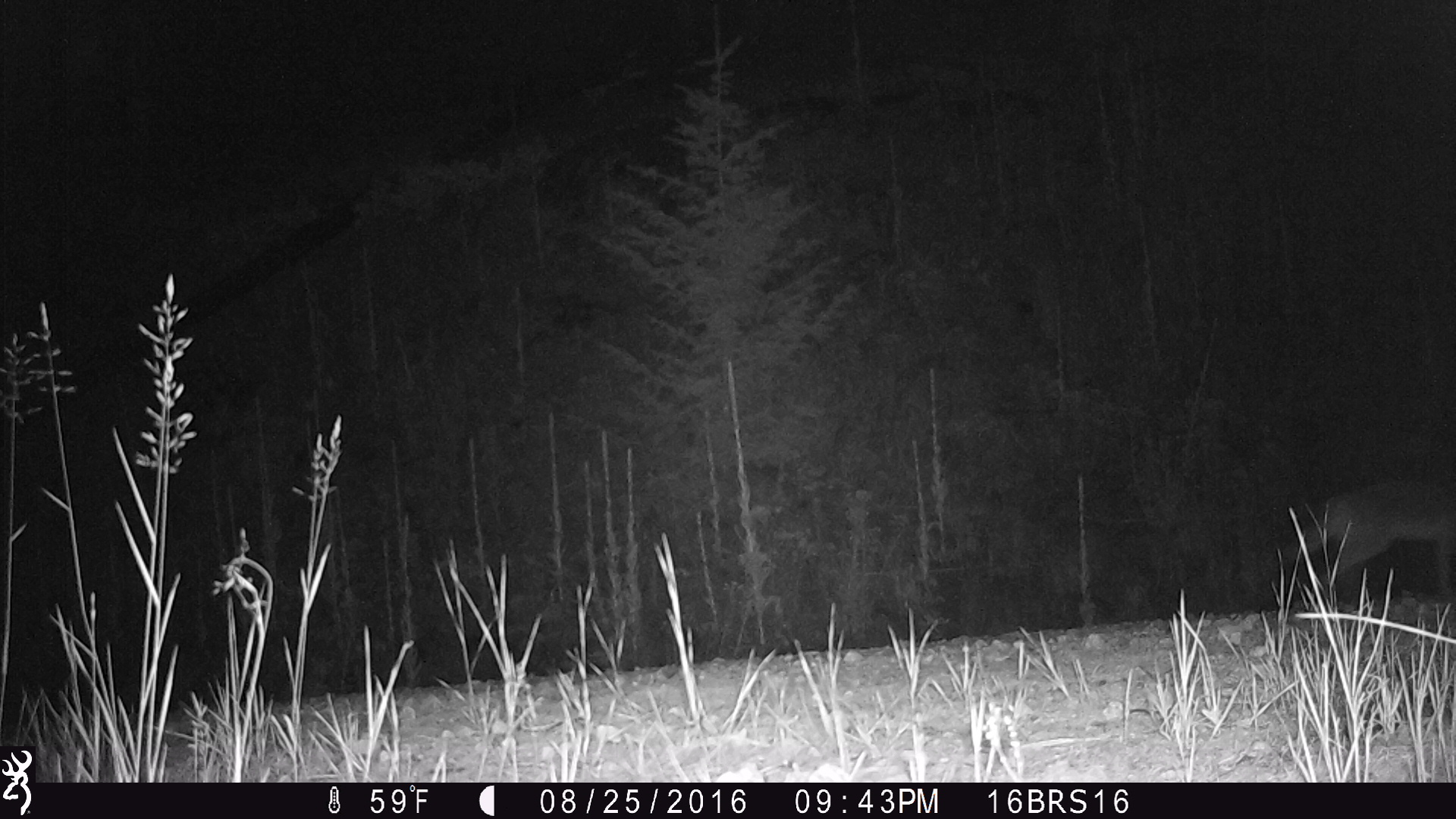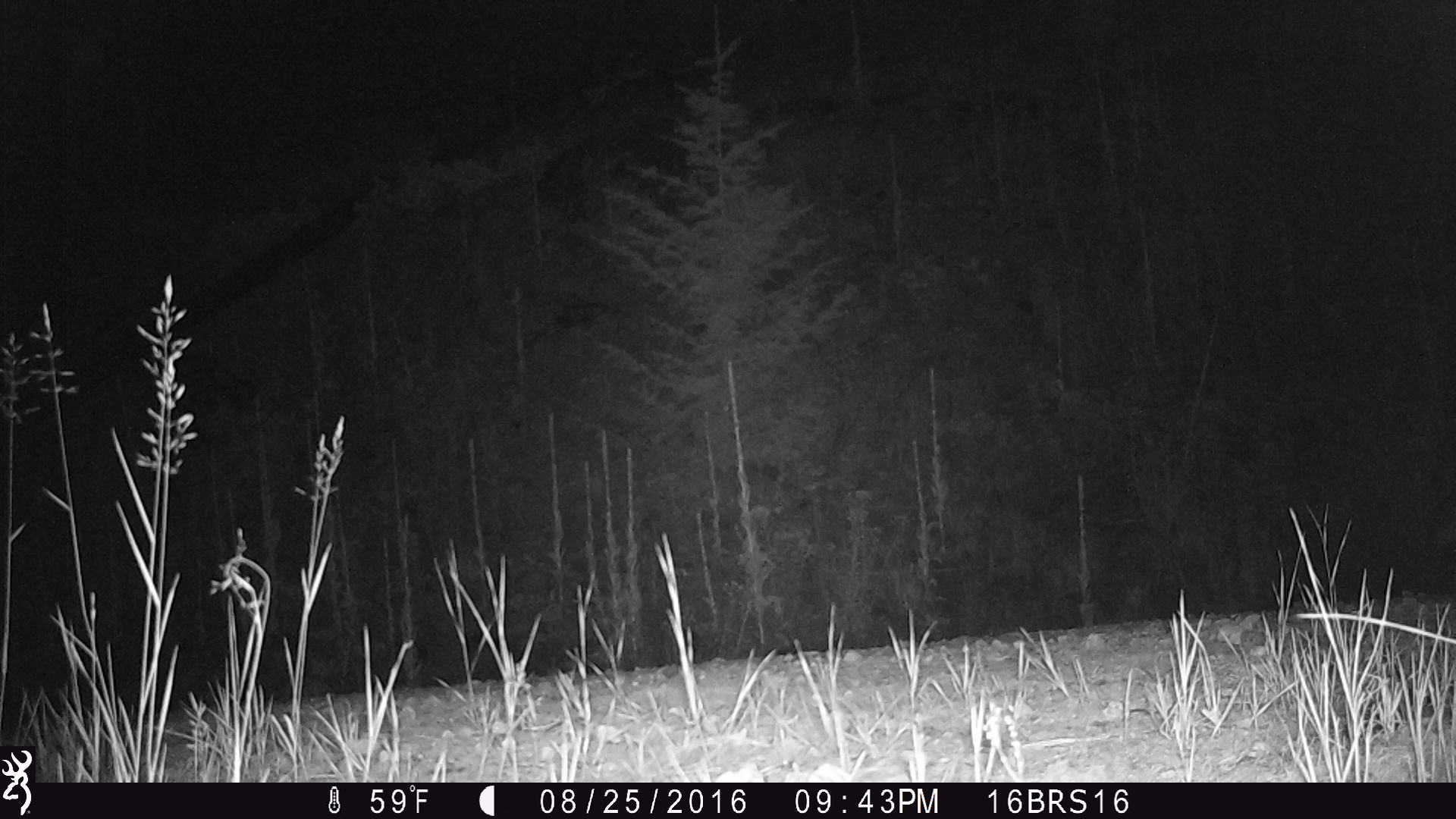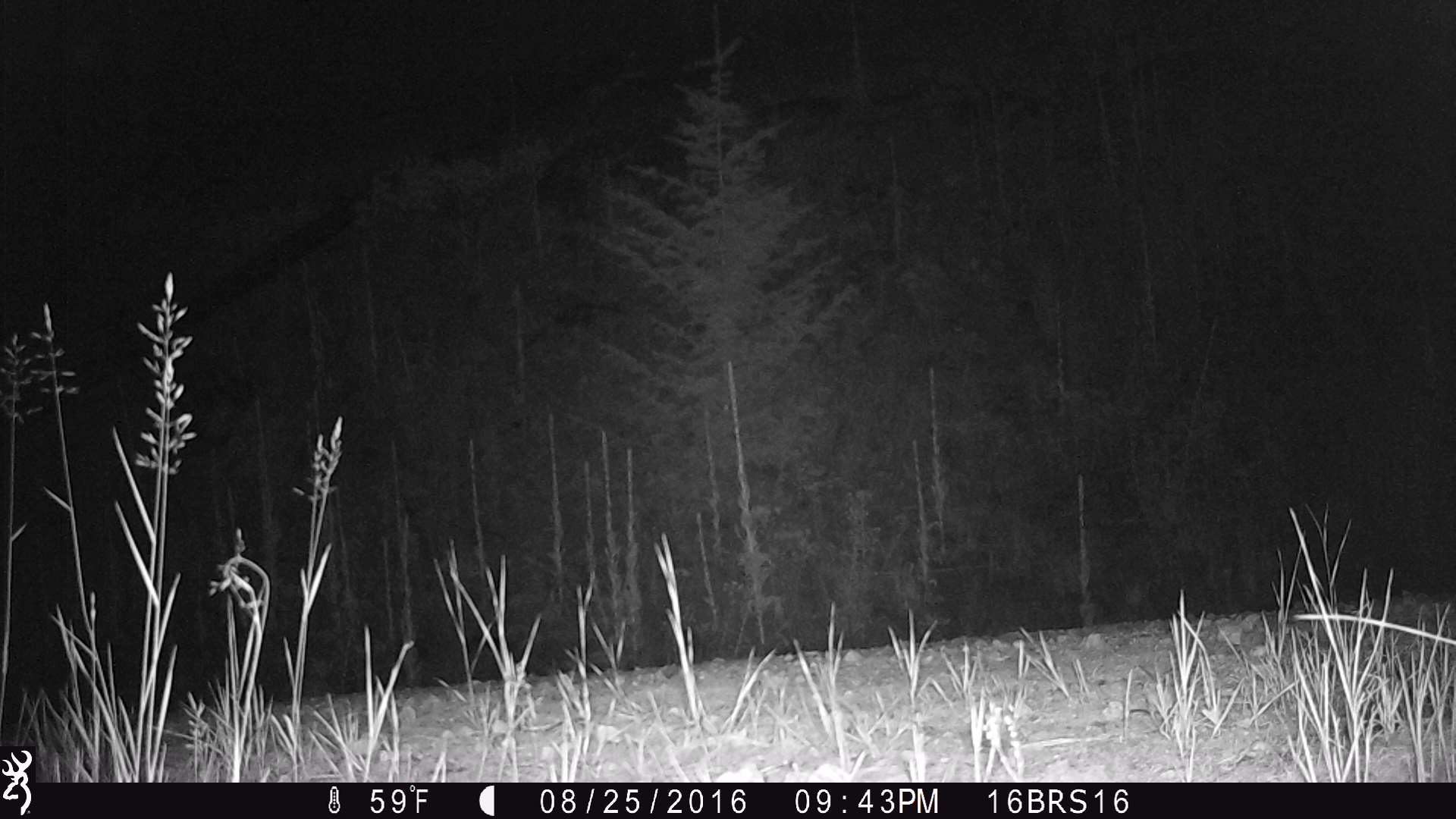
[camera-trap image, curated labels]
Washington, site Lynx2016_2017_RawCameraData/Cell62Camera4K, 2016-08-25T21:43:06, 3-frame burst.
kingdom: Animalia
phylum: Chordata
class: Mammalia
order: Carnivora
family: Canidae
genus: Canis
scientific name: Canis latrans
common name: coyote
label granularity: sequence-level